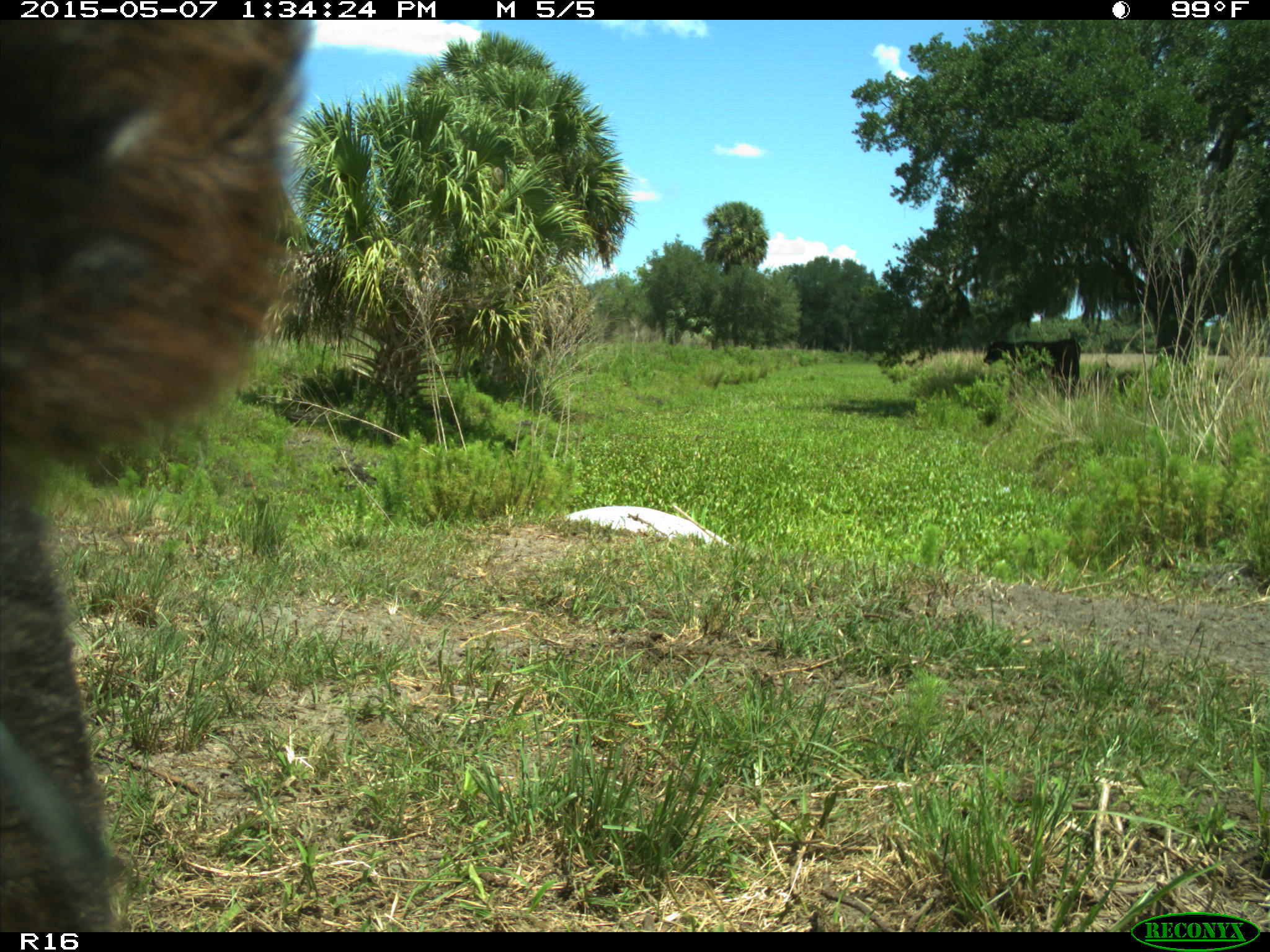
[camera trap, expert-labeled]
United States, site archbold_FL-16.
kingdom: Animalia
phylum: Chordata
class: Mammalia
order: Artiodactyla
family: Bovidae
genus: Bos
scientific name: Bos taurus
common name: domestic cow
Bos taurus (domestic cow).